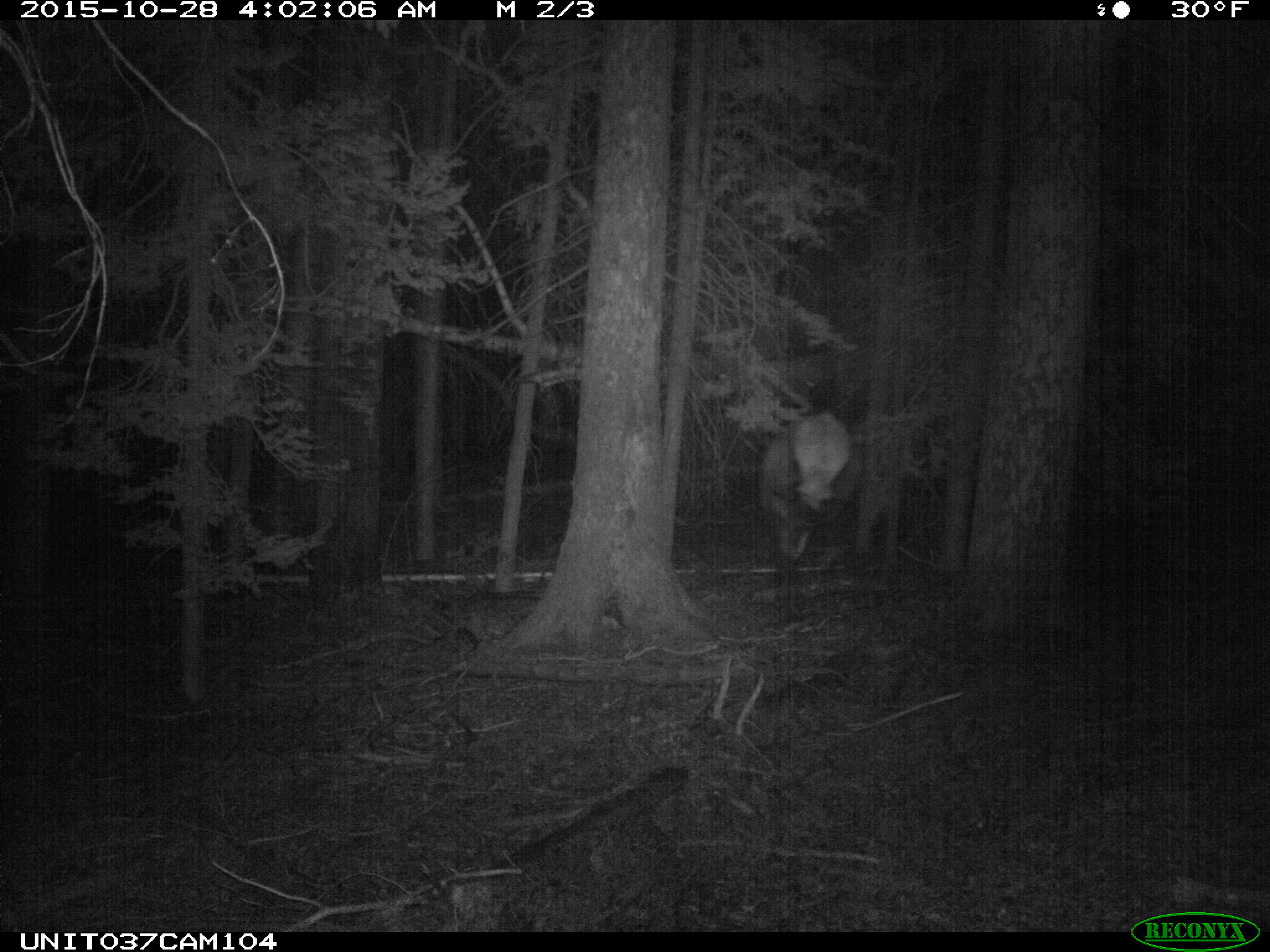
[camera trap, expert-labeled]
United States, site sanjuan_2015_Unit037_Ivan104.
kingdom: Animalia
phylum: Chordata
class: Mammalia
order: Artiodactyla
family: Cervidae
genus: Cervus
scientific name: Cervus elaphus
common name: red deer